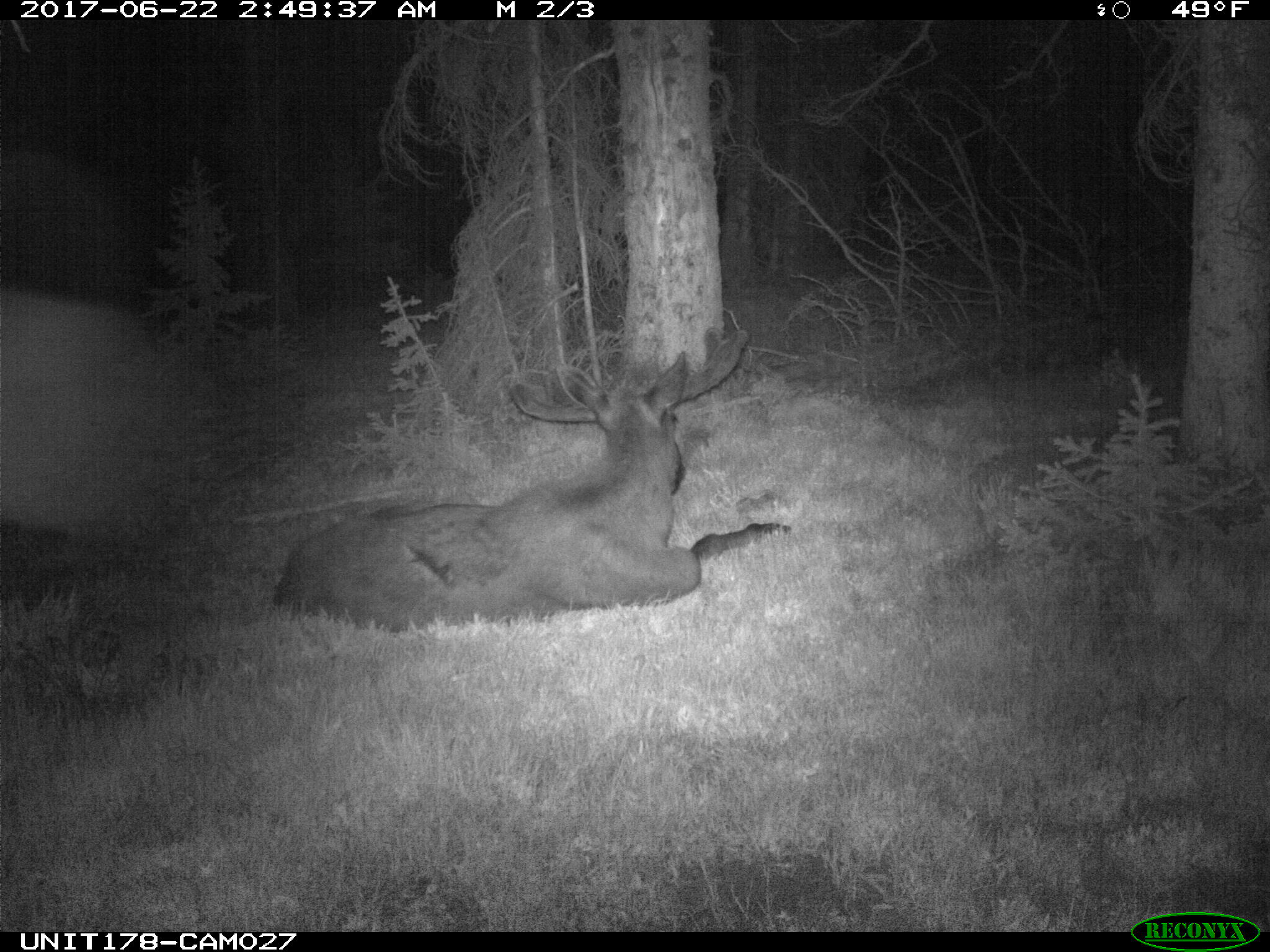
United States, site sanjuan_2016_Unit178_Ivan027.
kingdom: Animalia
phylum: Chordata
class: Mammalia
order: Artiodactyla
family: Cervidae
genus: Alces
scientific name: Alces alces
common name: moose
Alces alces (moose).